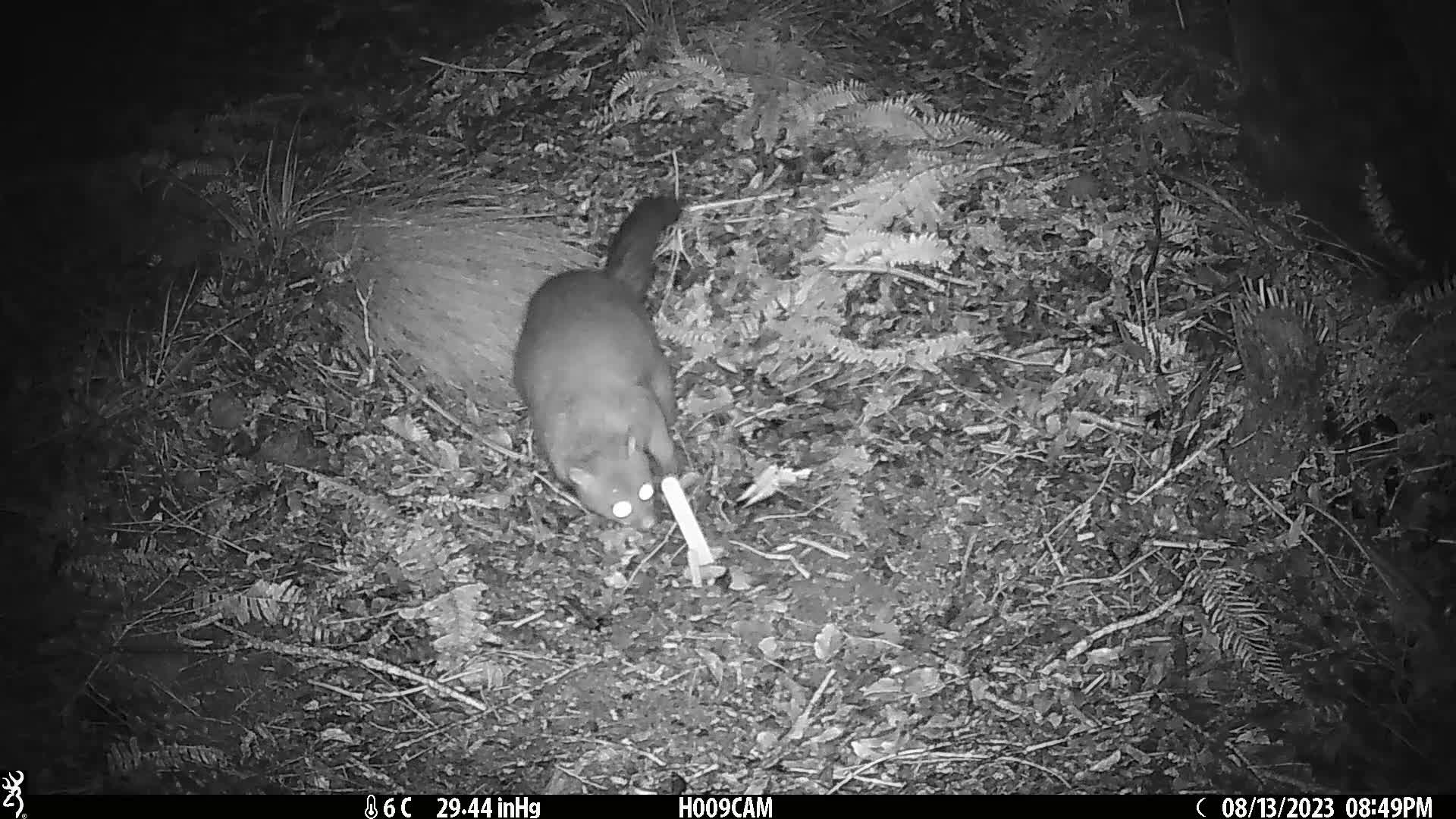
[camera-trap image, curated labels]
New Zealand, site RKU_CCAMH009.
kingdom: Animalia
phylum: Chordata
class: Mammalia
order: Diprotodontia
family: Phalangeridae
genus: Trichosurus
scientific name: Trichosurus vulpecula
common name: common brushtail possum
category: possum